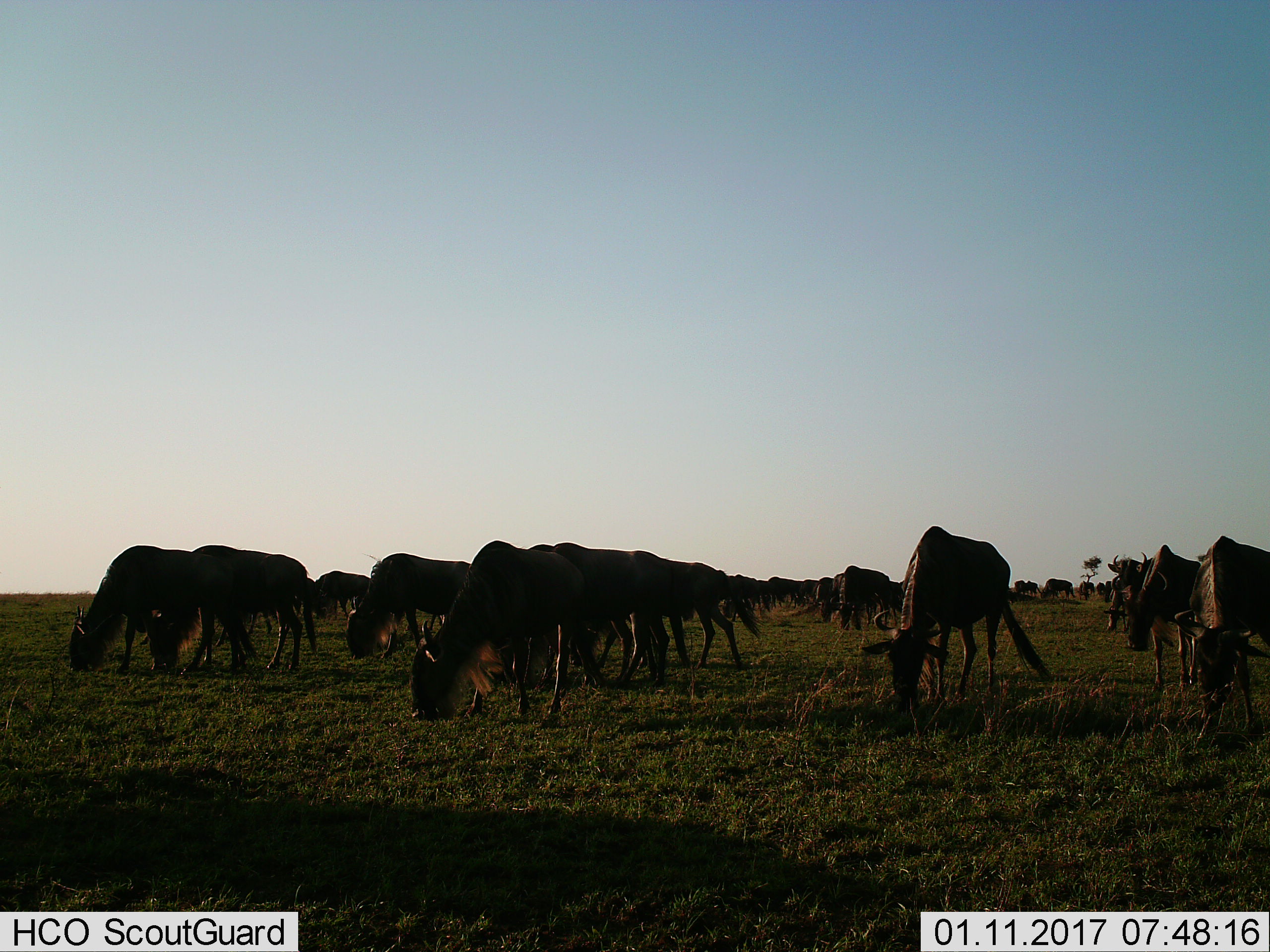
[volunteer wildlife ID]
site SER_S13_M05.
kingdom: Animalia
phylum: Chordata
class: Mammalia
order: Artiodactyla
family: Bovidae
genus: Connochaetes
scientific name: Connochaetes taurinus taurinus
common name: blue wildebeest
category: wildebeestblue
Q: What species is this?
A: Wildebeestblue (blue wildebeest) (Connochaetes taurinus taurinus).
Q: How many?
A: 11-50.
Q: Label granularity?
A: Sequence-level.